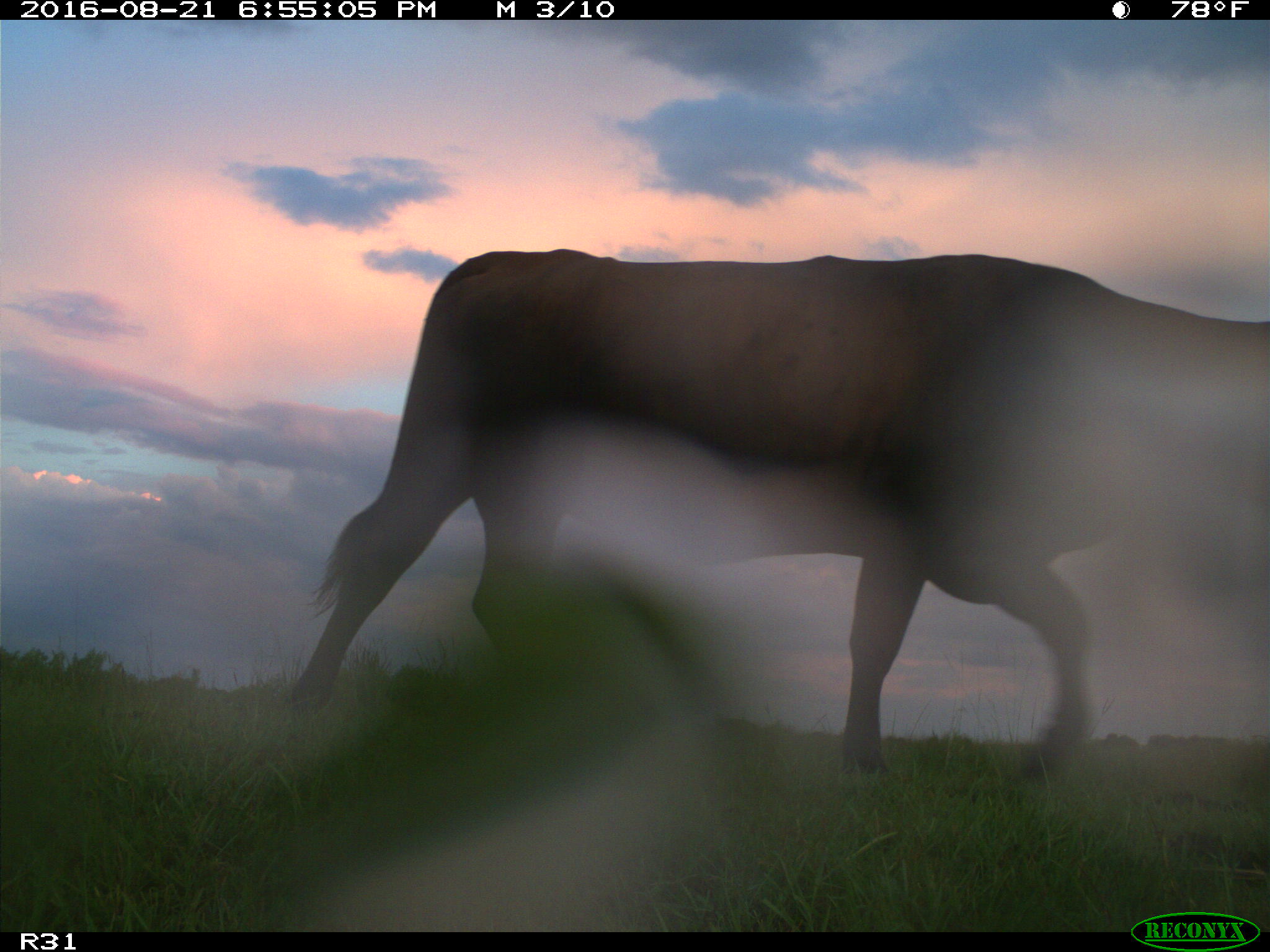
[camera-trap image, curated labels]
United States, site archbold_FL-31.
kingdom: Animalia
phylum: Chordata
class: Mammalia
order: Artiodactyla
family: Bovidae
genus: Bos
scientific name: Bos taurus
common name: domestic cow